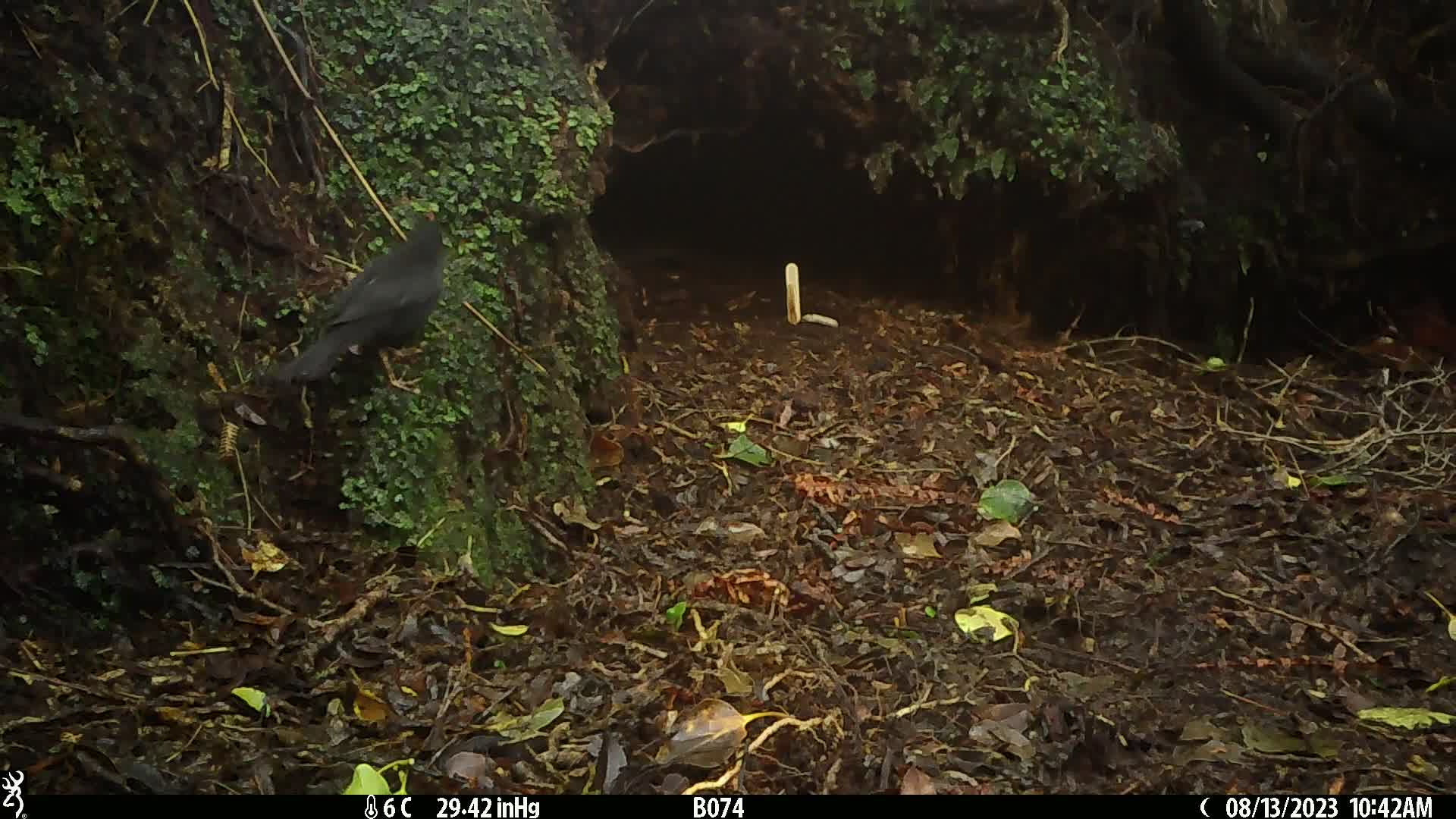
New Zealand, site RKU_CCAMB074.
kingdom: Animalia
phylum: Chordata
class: Aves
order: Passeriformes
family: Turdidae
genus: Turdus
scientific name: Turdus merula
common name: eurasian blackbird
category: blackbird